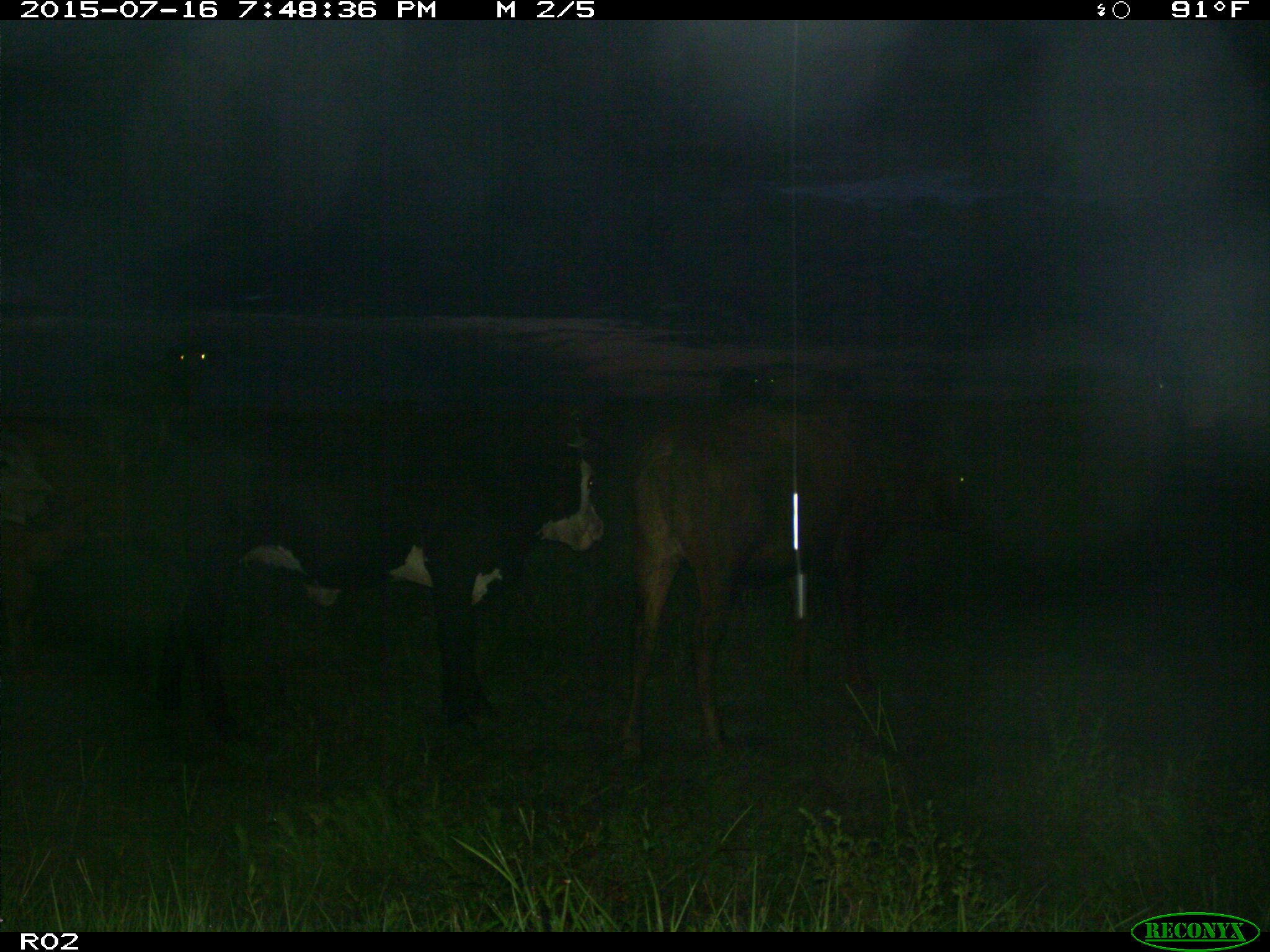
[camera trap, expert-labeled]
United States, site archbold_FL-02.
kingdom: Animalia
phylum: Chordata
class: Mammalia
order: Artiodactyla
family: Bovidae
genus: Bos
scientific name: Bos taurus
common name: domestic cow